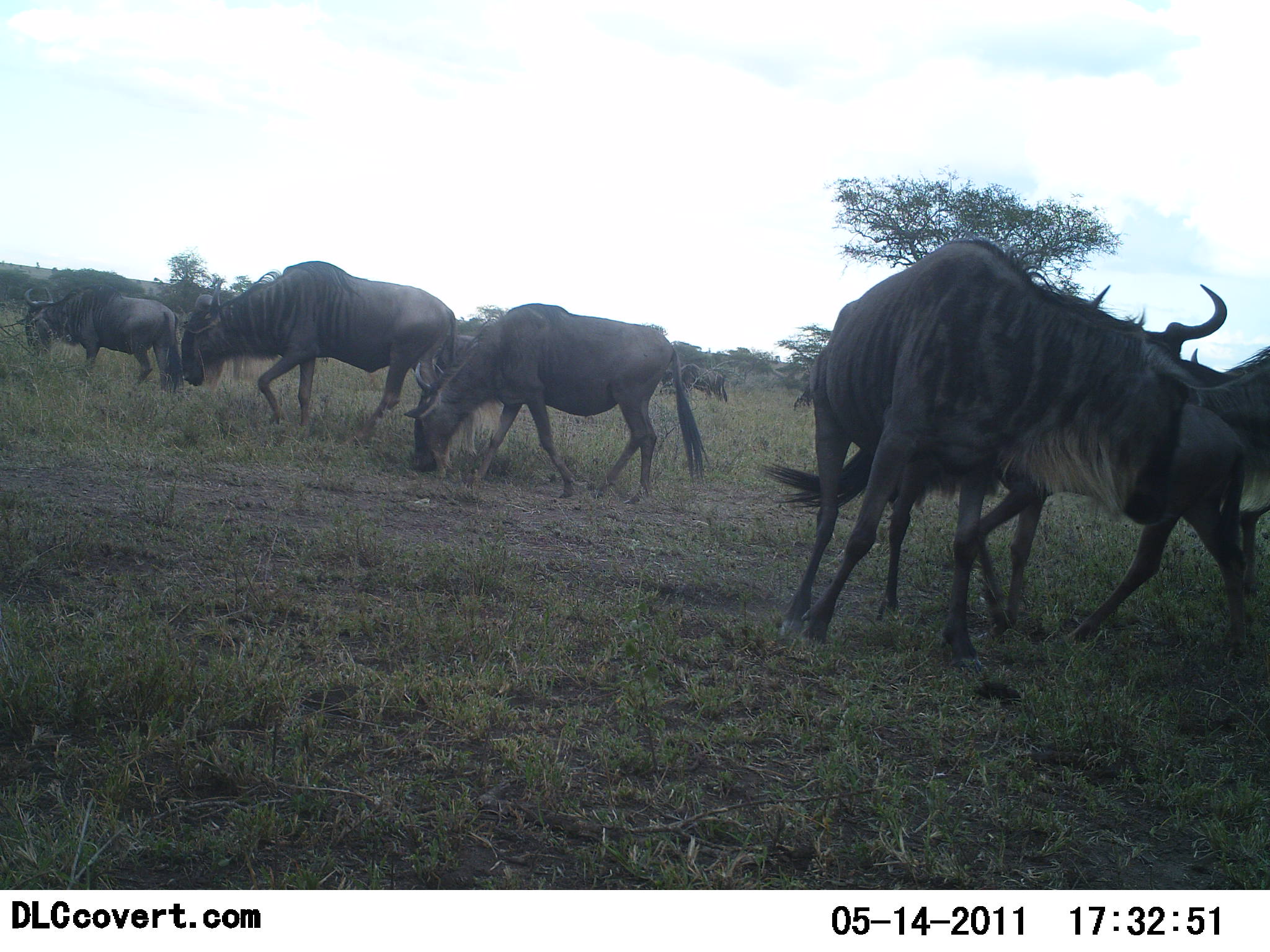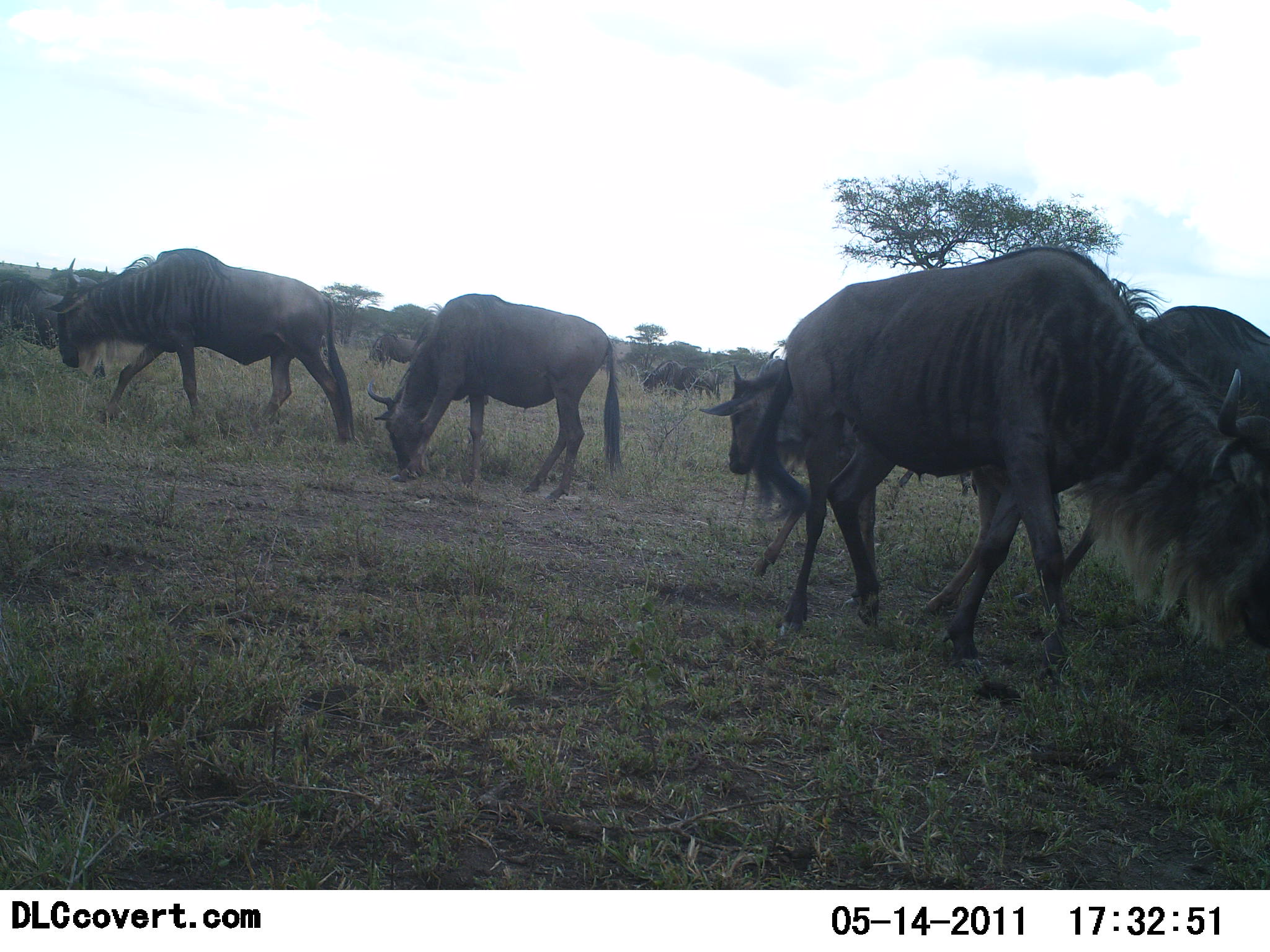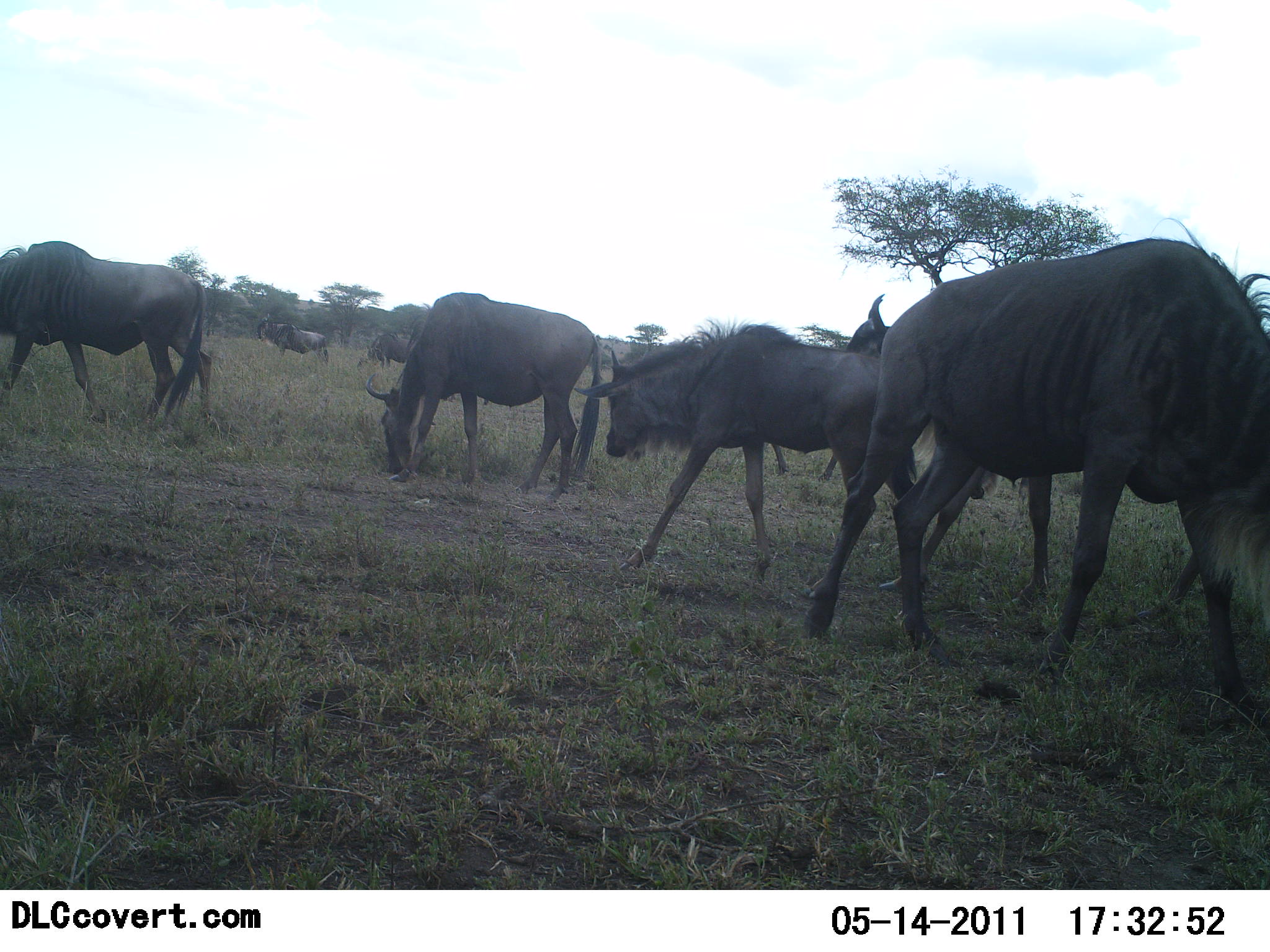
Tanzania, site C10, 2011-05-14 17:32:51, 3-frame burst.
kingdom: Animalia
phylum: Chordata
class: Mammalia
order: Artiodactyla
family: Bovidae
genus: Connochaetes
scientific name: Connochaetes taurinus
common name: blue wildebeest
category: wildebeest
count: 11-50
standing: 20%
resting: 0%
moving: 60%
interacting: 30%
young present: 10%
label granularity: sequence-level